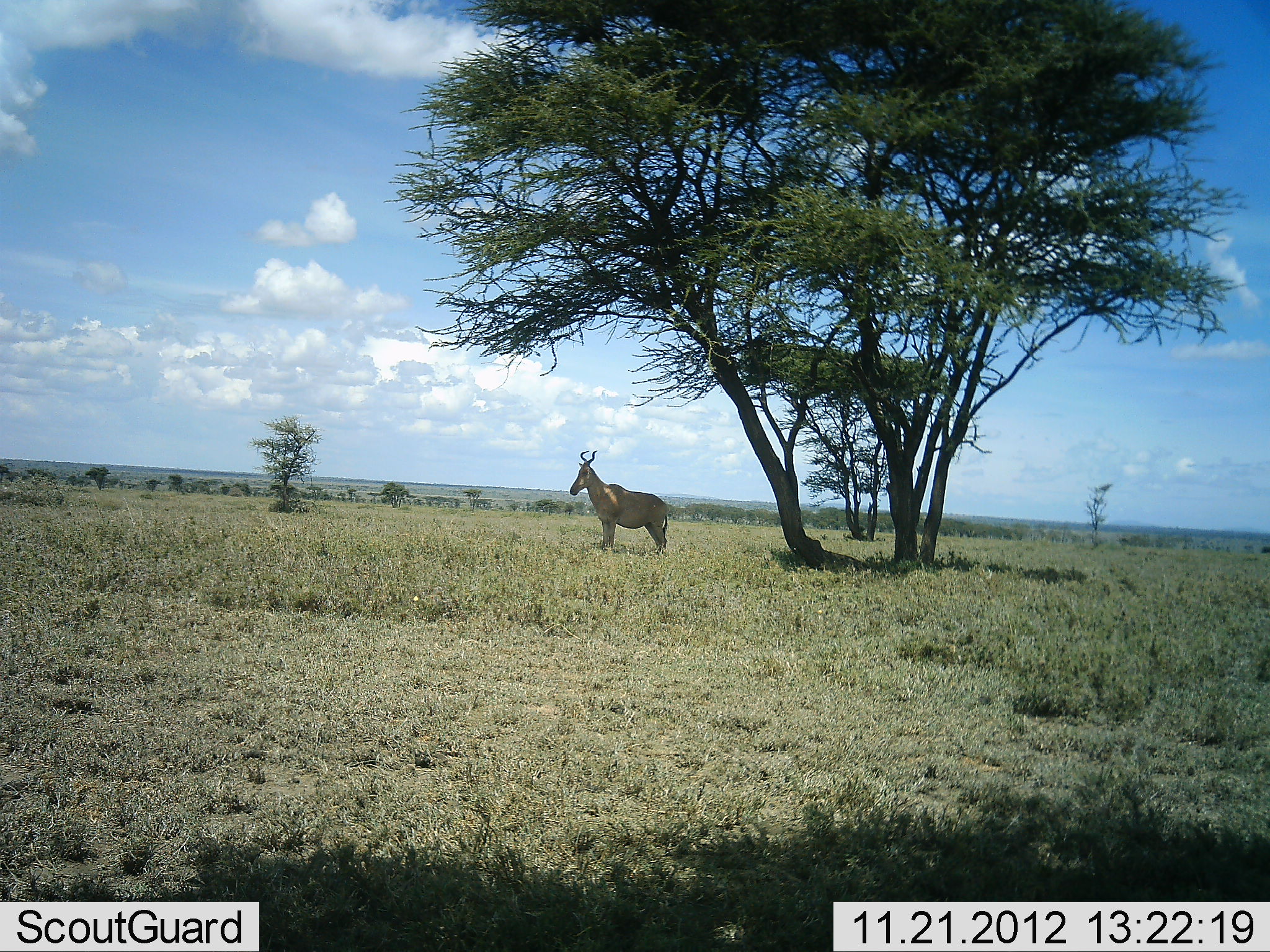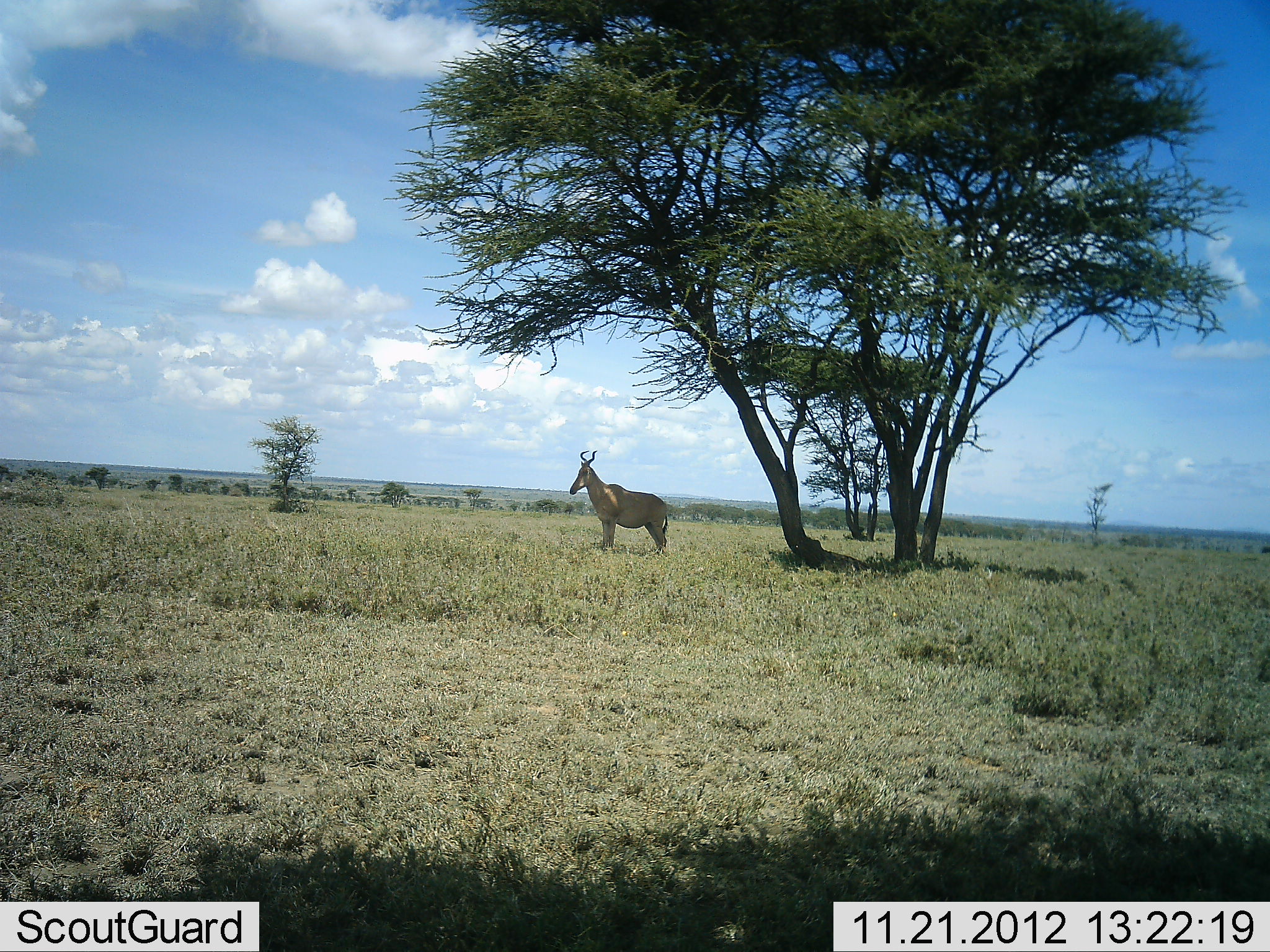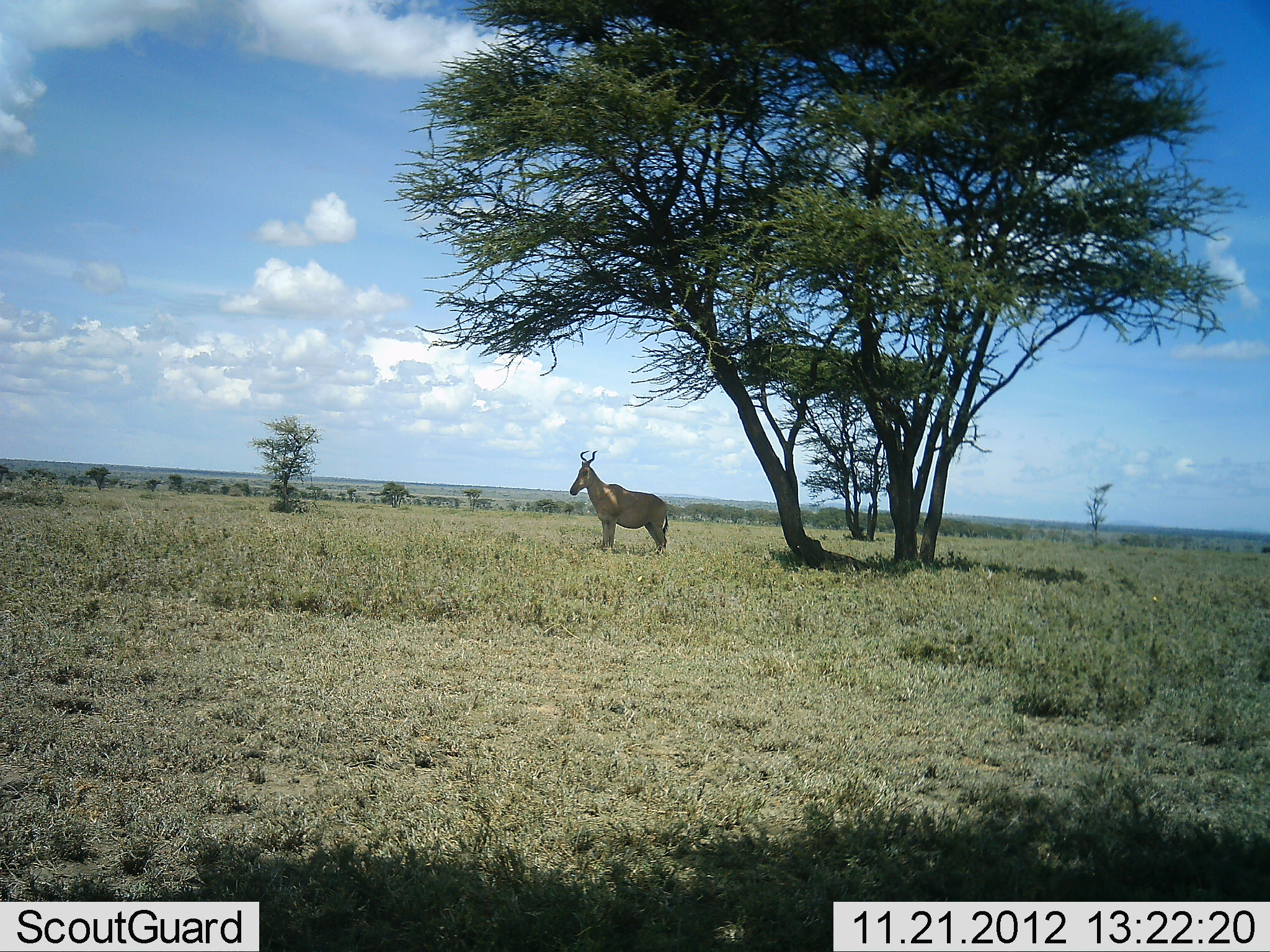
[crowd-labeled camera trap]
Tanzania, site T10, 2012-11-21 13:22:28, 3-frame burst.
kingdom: Animalia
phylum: Chordata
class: Mammalia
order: Artiodactyla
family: Bovidae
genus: Alcelaphus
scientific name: Alcelaphus buselaphus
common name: hartebeest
Hartebeest (Alcelaphus buselaphus), count 1. Behavior (volunteer vote fractions): standing 90%, resting 0%, moving 0%, interacting 0%. Young present (vote fraction): 0%. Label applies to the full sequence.